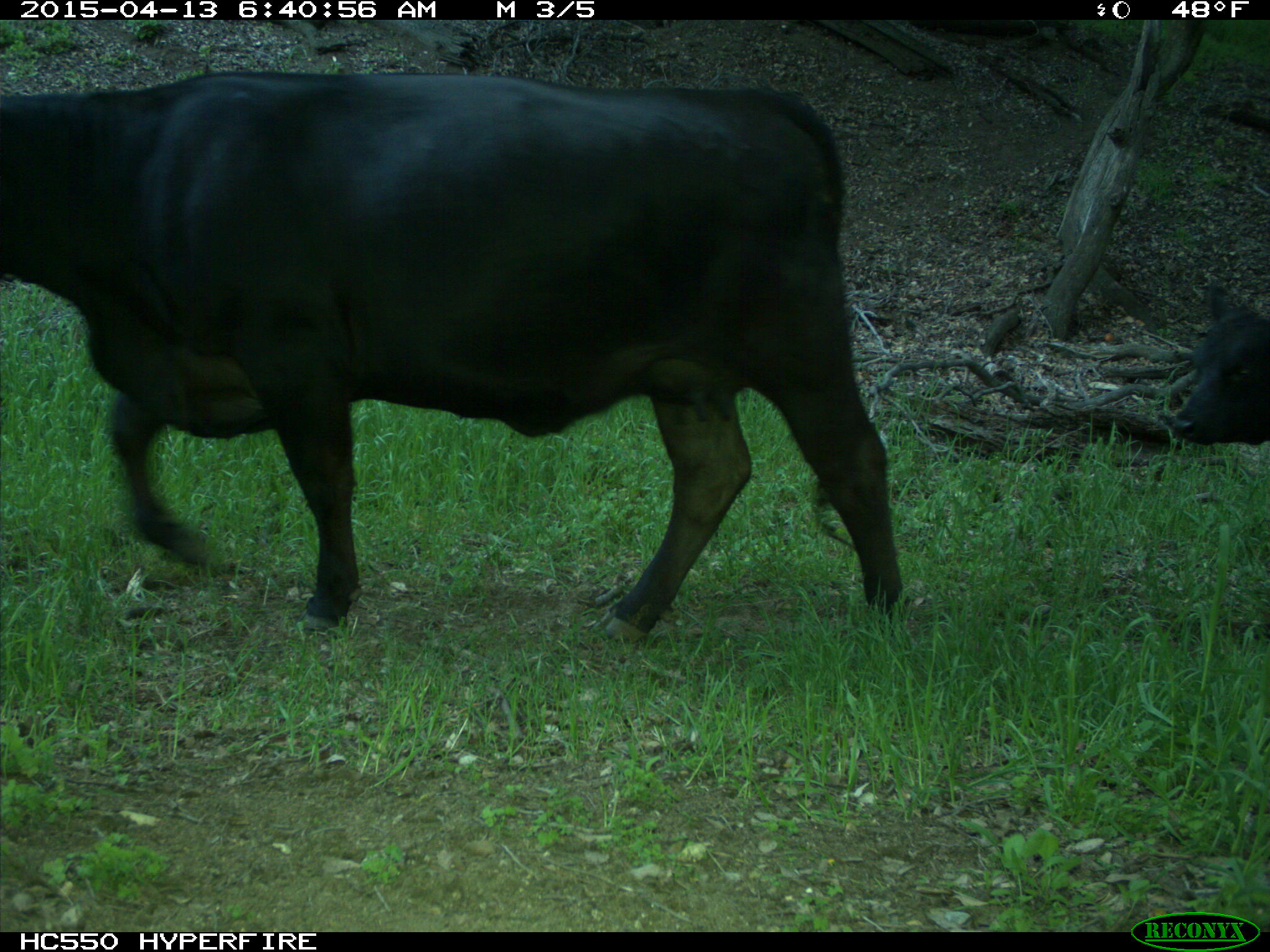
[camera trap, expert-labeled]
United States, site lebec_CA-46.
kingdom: Animalia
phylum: Chordata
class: Mammalia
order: Artiodactyla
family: Bovidae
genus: Bos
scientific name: Bos taurus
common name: domestic cow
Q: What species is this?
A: Bos taurus (domestic cow).